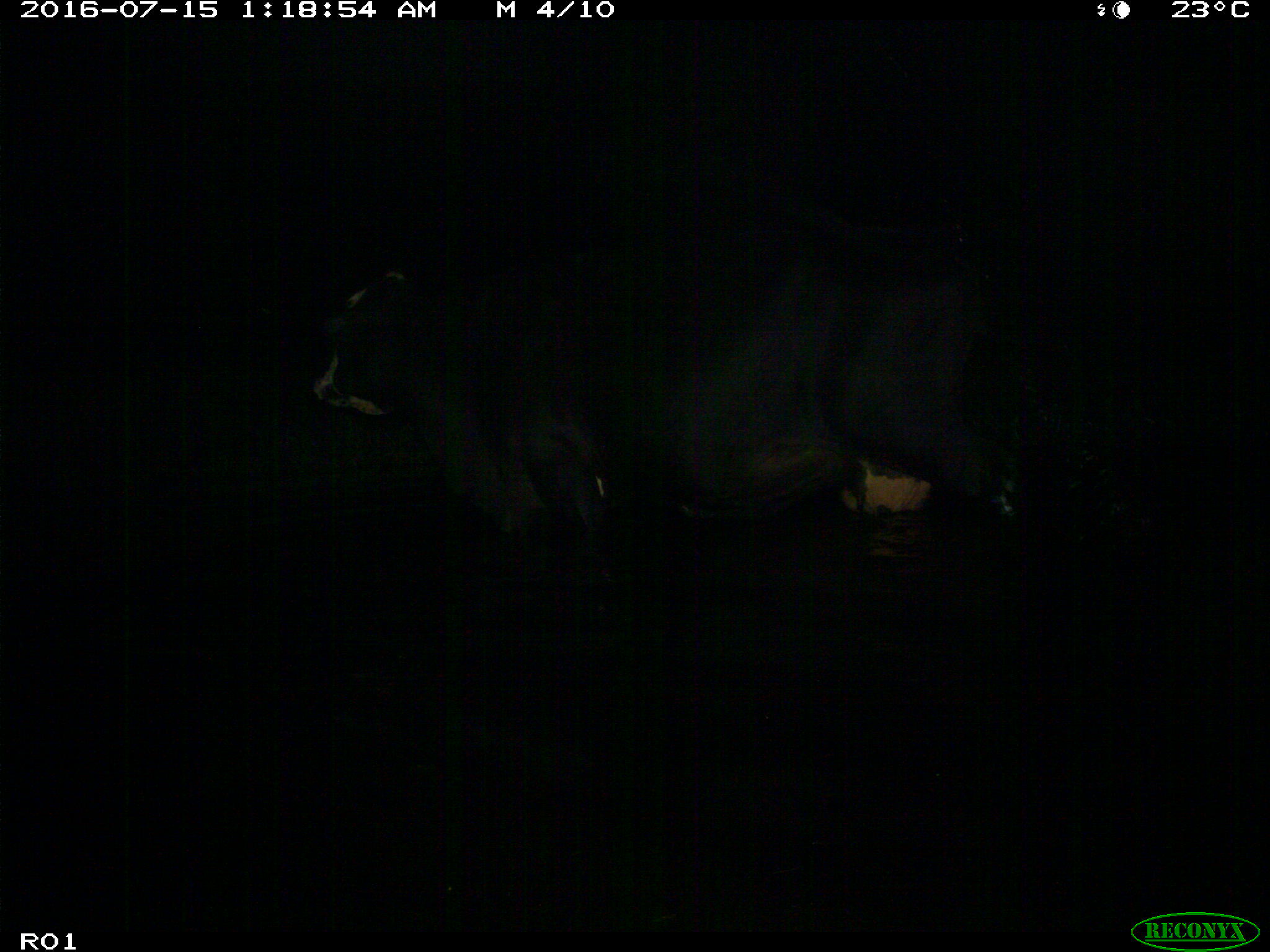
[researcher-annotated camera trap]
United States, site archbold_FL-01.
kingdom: Animalia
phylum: Chordata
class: Mammalia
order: Artiodactyla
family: Bovidae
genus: Bos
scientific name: Bos taurus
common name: domestic cow